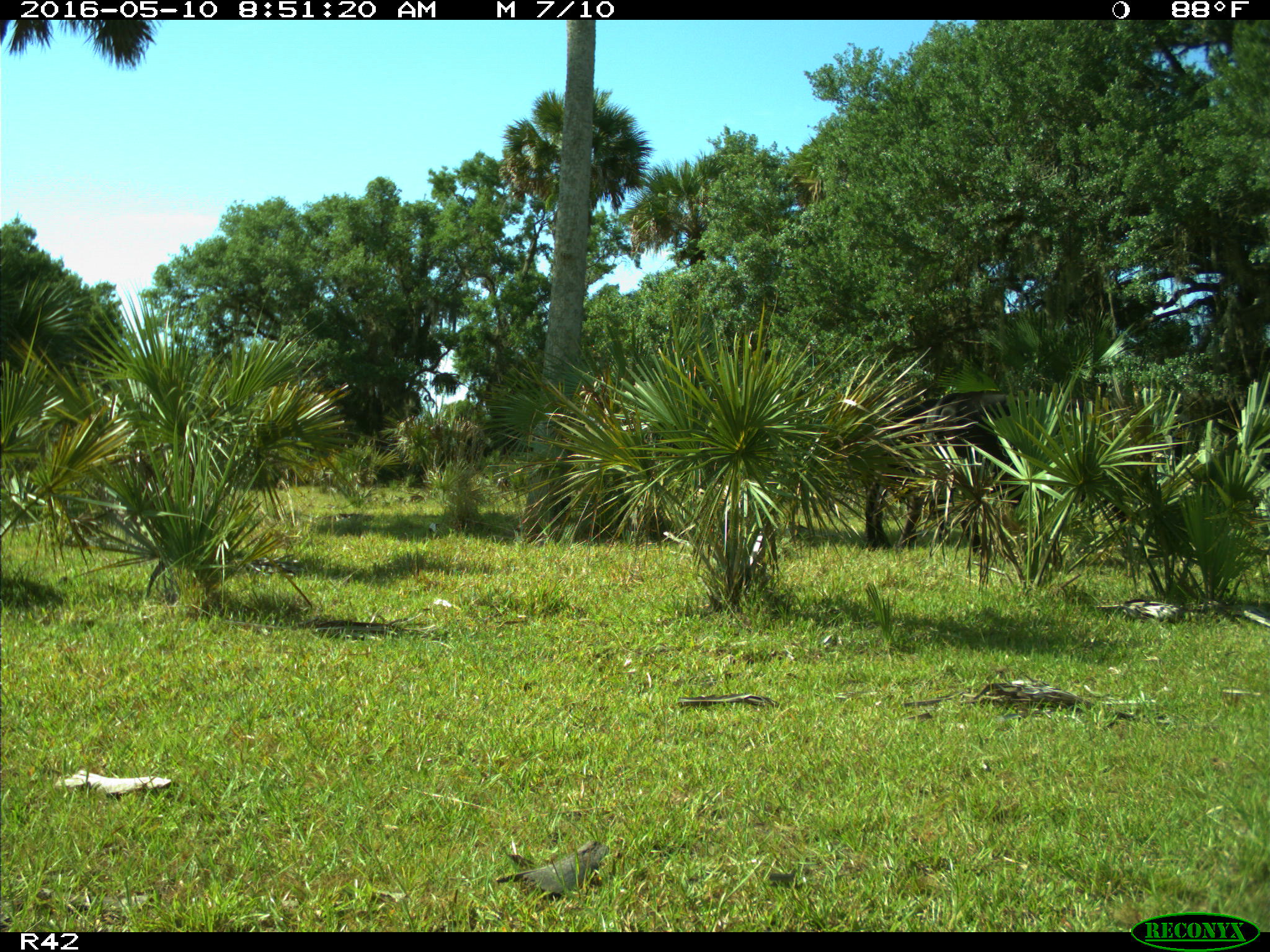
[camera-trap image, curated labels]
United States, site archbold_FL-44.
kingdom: Animalia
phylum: Chordata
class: Mammalia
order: Artiodactyla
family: Bovidae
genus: Bos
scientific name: Bos taurus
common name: domestic cow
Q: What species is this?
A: Bos taurus (domestic cow).